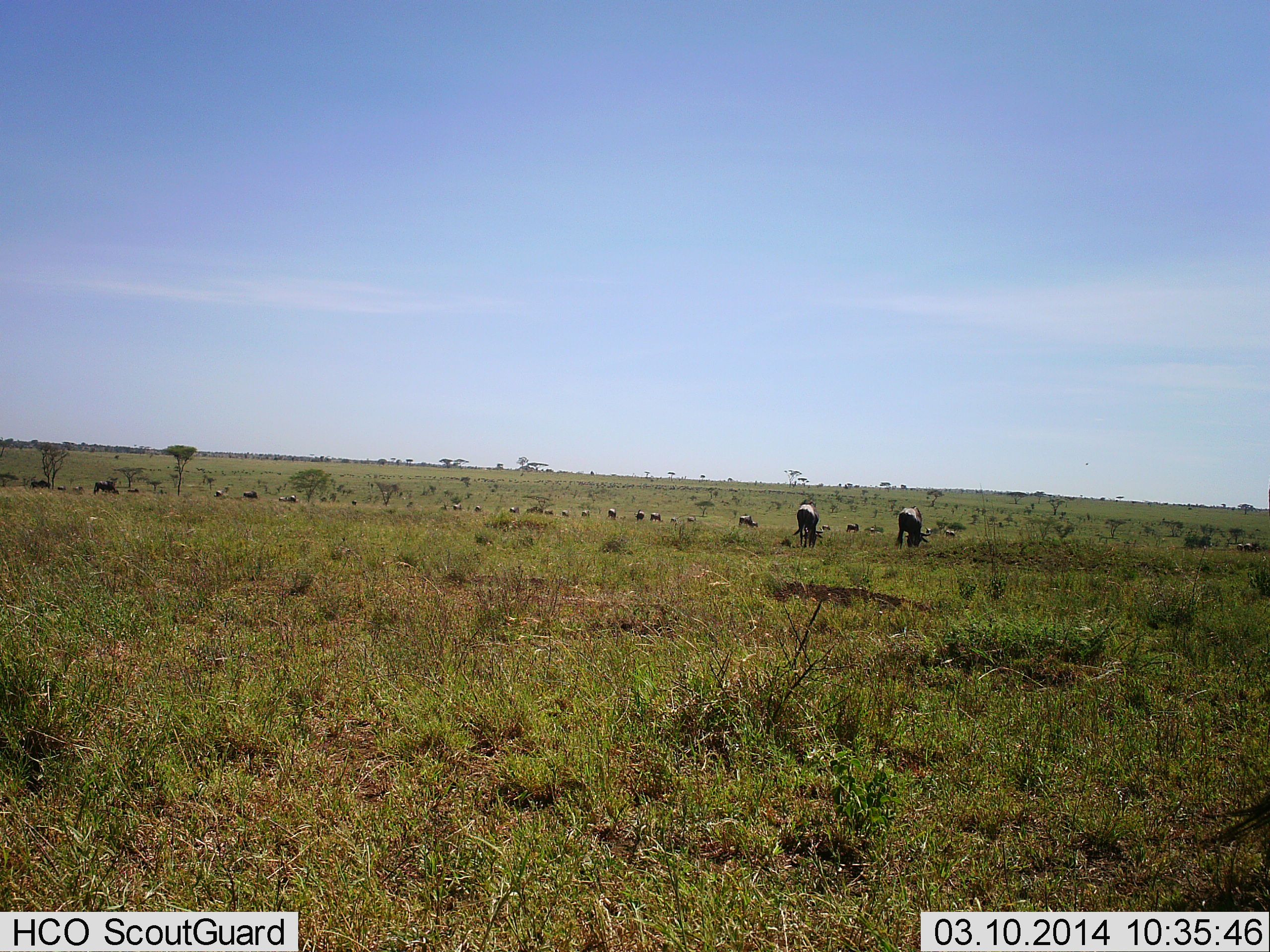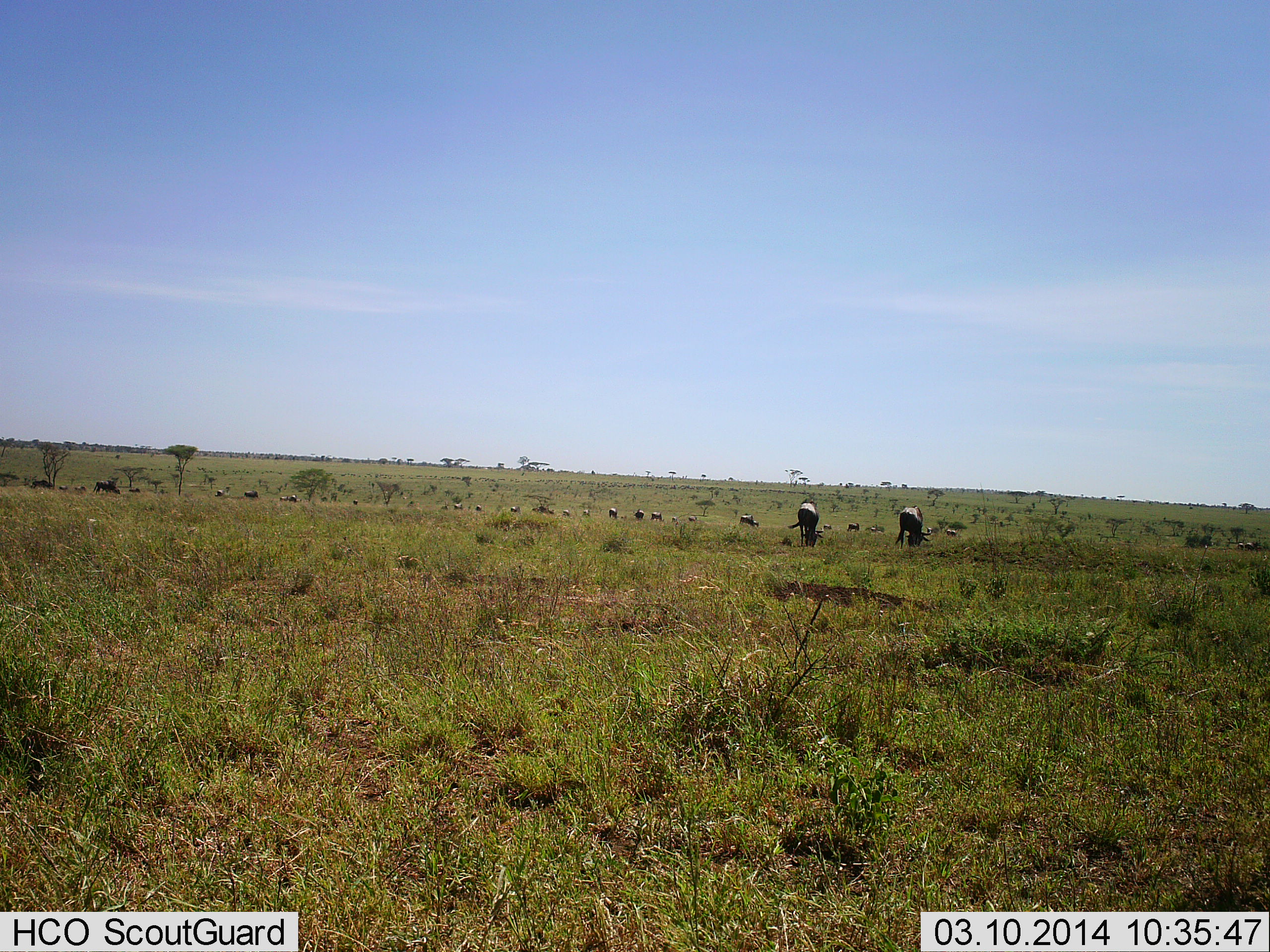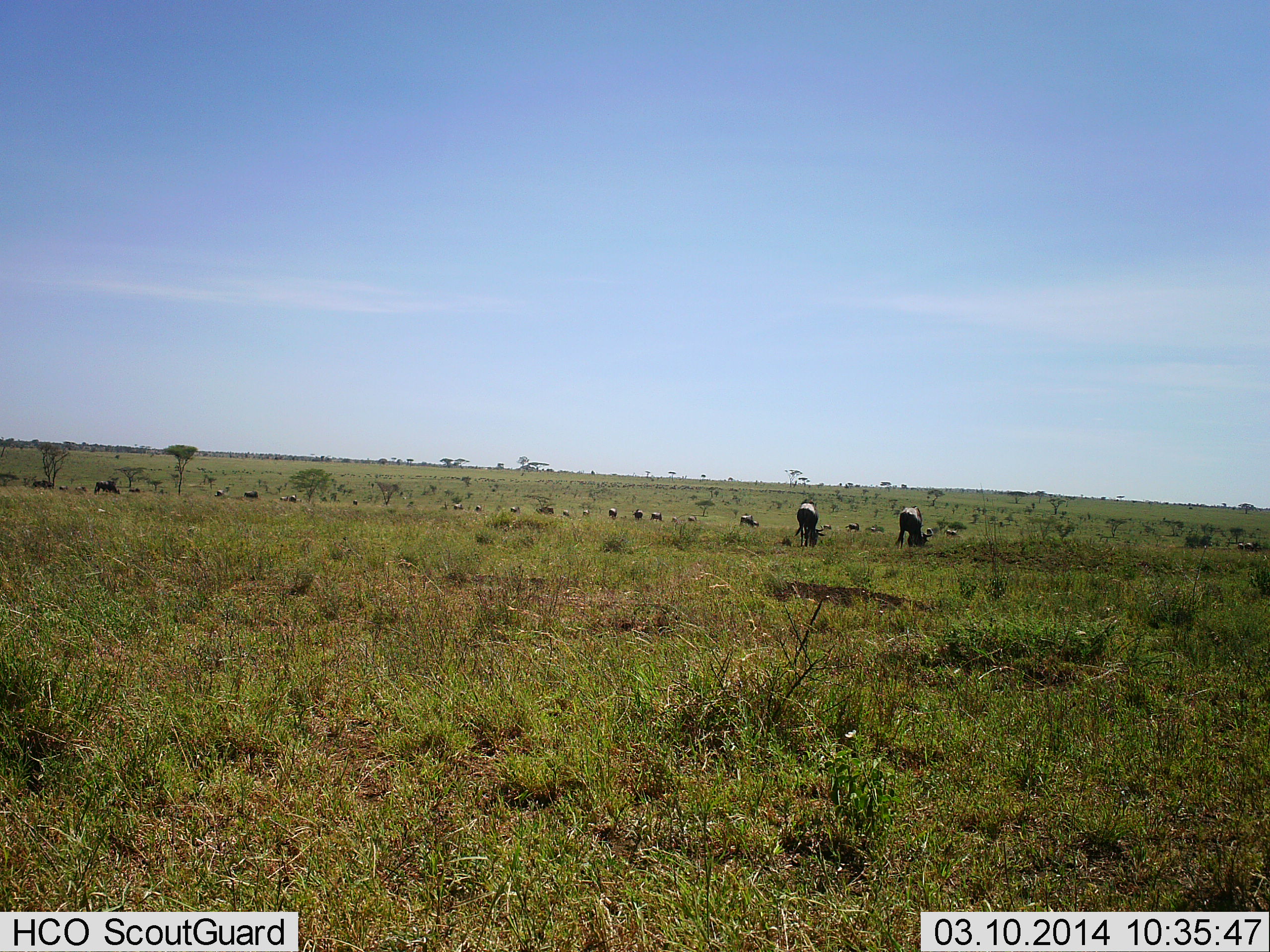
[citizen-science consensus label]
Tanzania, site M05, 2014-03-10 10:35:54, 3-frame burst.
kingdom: Animalia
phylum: Chordata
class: Mammalia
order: Artiodactyla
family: Bovidae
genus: Connochaetes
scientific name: Connochaetes taurinus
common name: blue wildebeest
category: wildebeest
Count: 11-50.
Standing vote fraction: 57%.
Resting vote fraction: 0%.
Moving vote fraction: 24%.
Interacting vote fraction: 0%.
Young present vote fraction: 0%.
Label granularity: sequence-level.